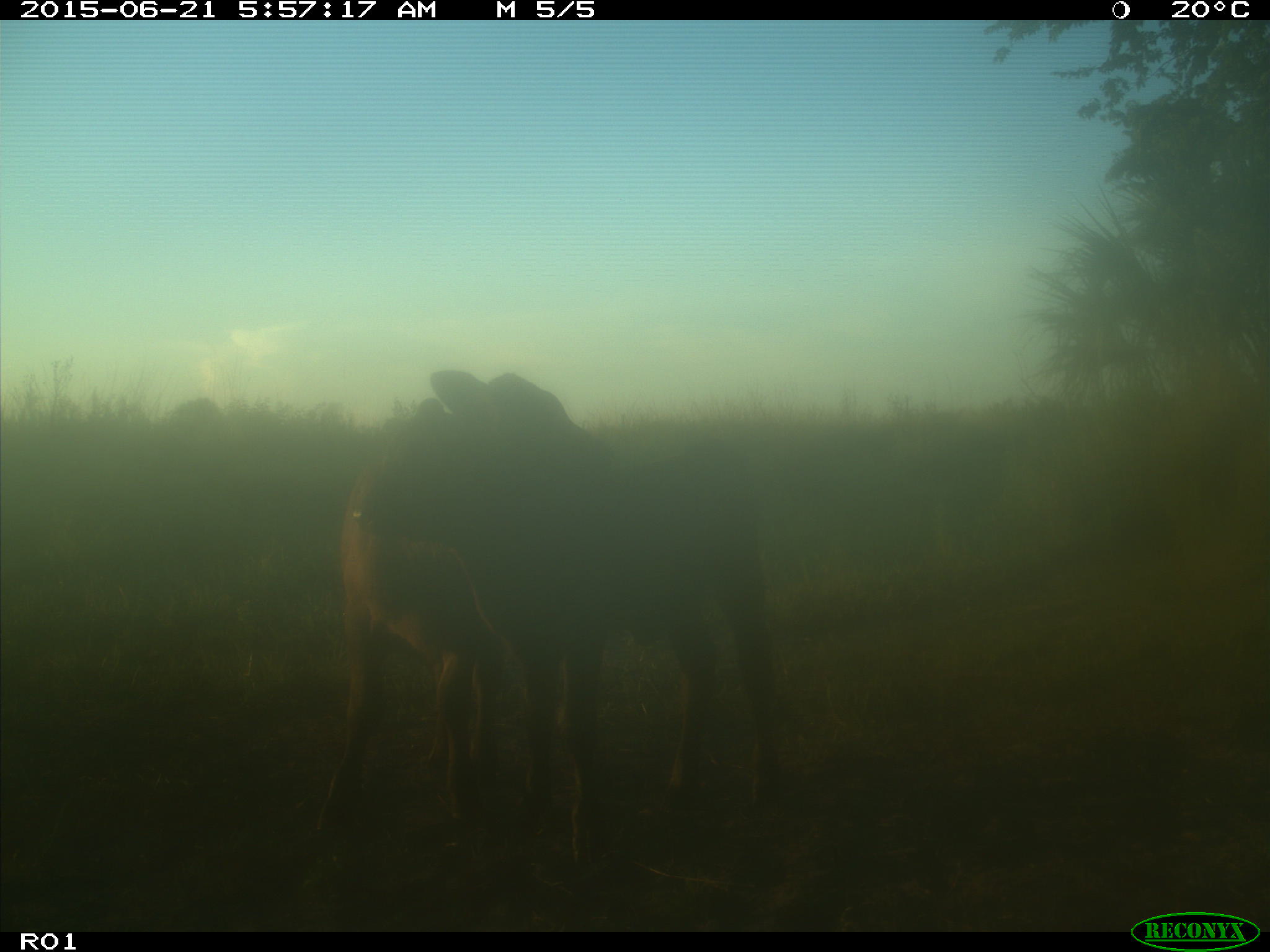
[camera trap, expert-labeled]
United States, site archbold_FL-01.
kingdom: Animalia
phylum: Chordata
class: Mammalia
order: Artiodactyla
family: Bovidae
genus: Bos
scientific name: Bos taurus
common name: domestic cow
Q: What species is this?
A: Bos taurus (domestic cow).